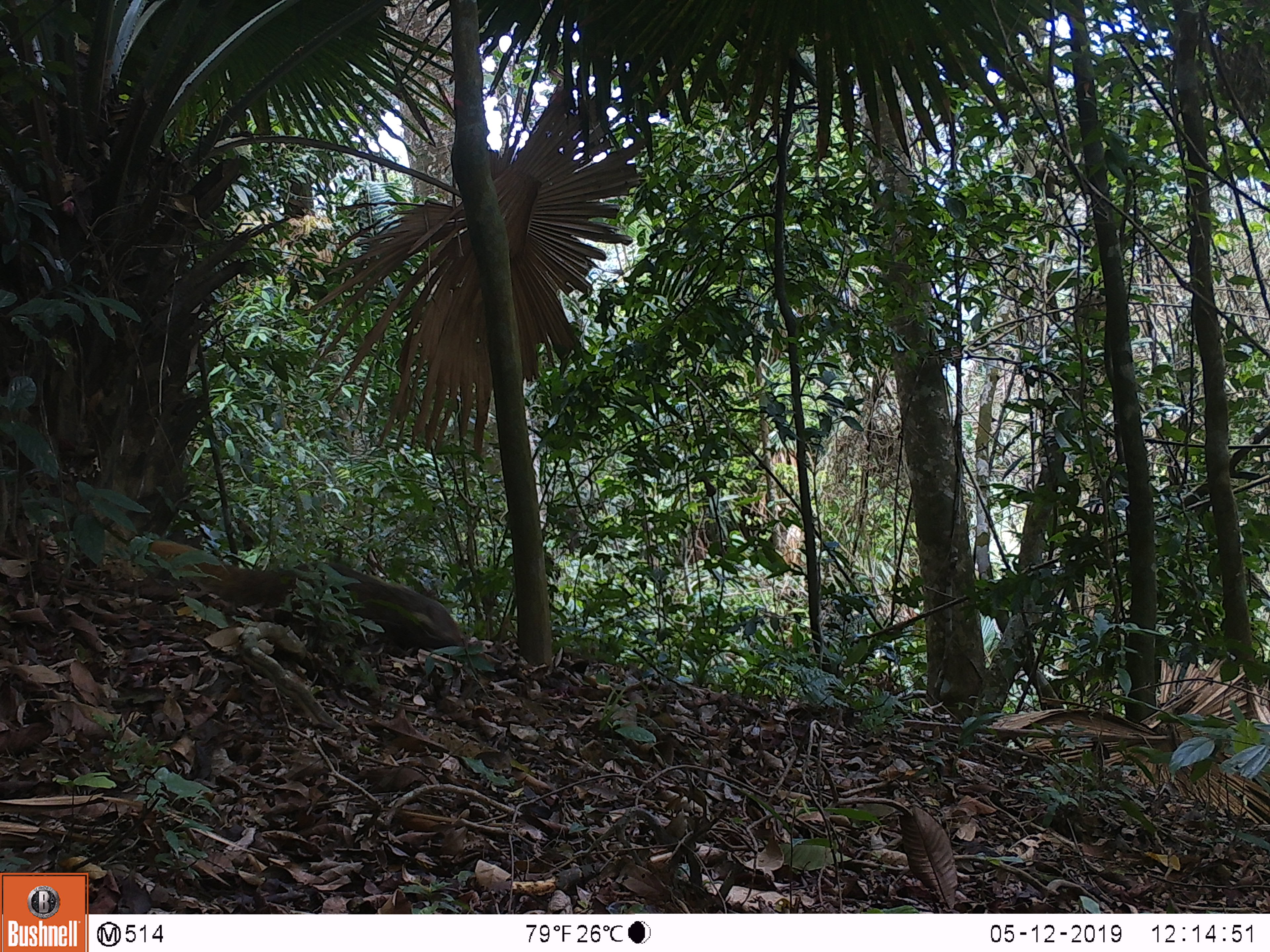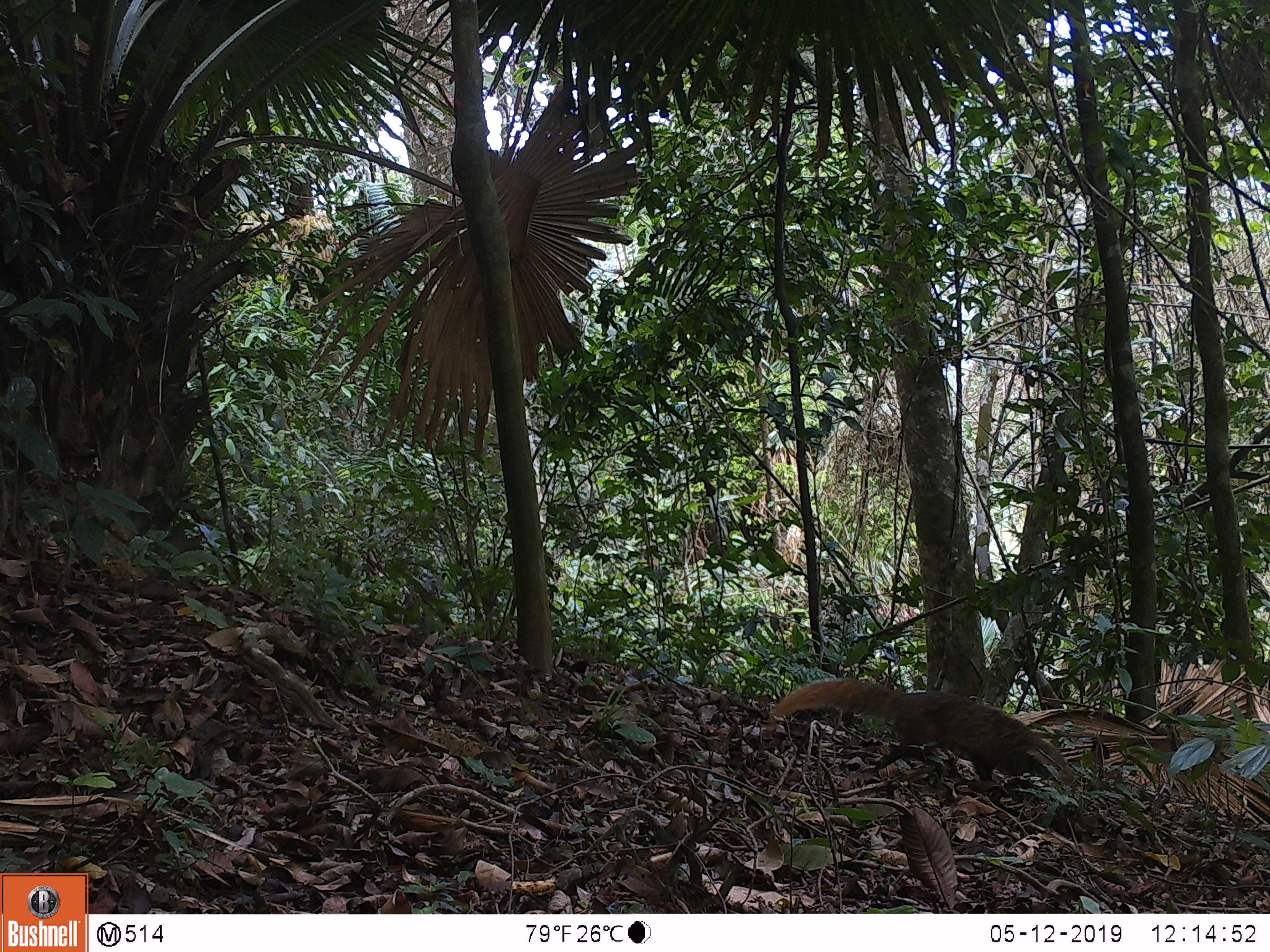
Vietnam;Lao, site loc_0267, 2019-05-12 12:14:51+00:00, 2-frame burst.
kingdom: Animalia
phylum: Chordata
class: Mammalia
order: Carnivora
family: Herpestidae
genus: Urva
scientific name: Urva urva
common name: crab-eating mongoose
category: crab eating mongoose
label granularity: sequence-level